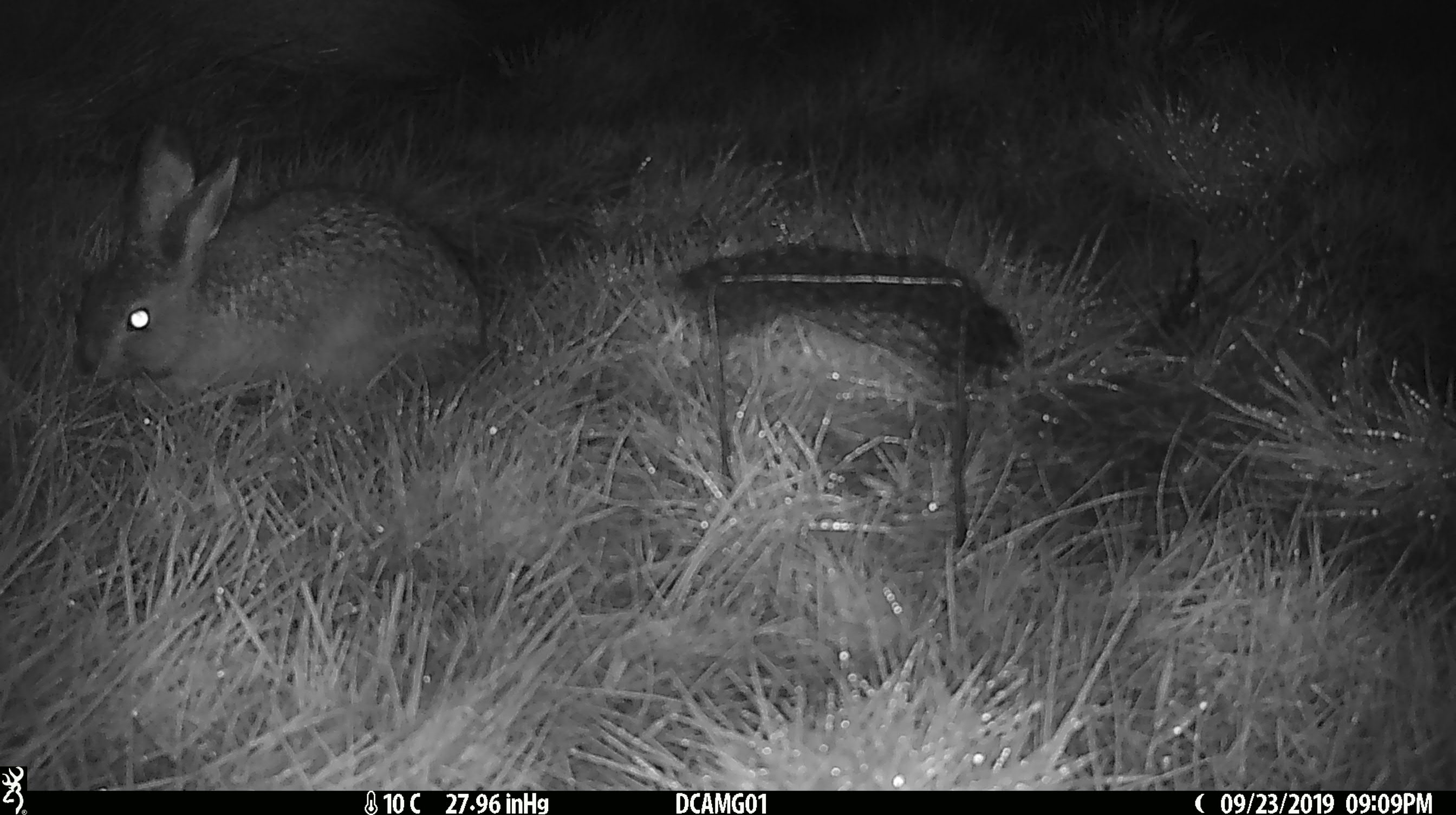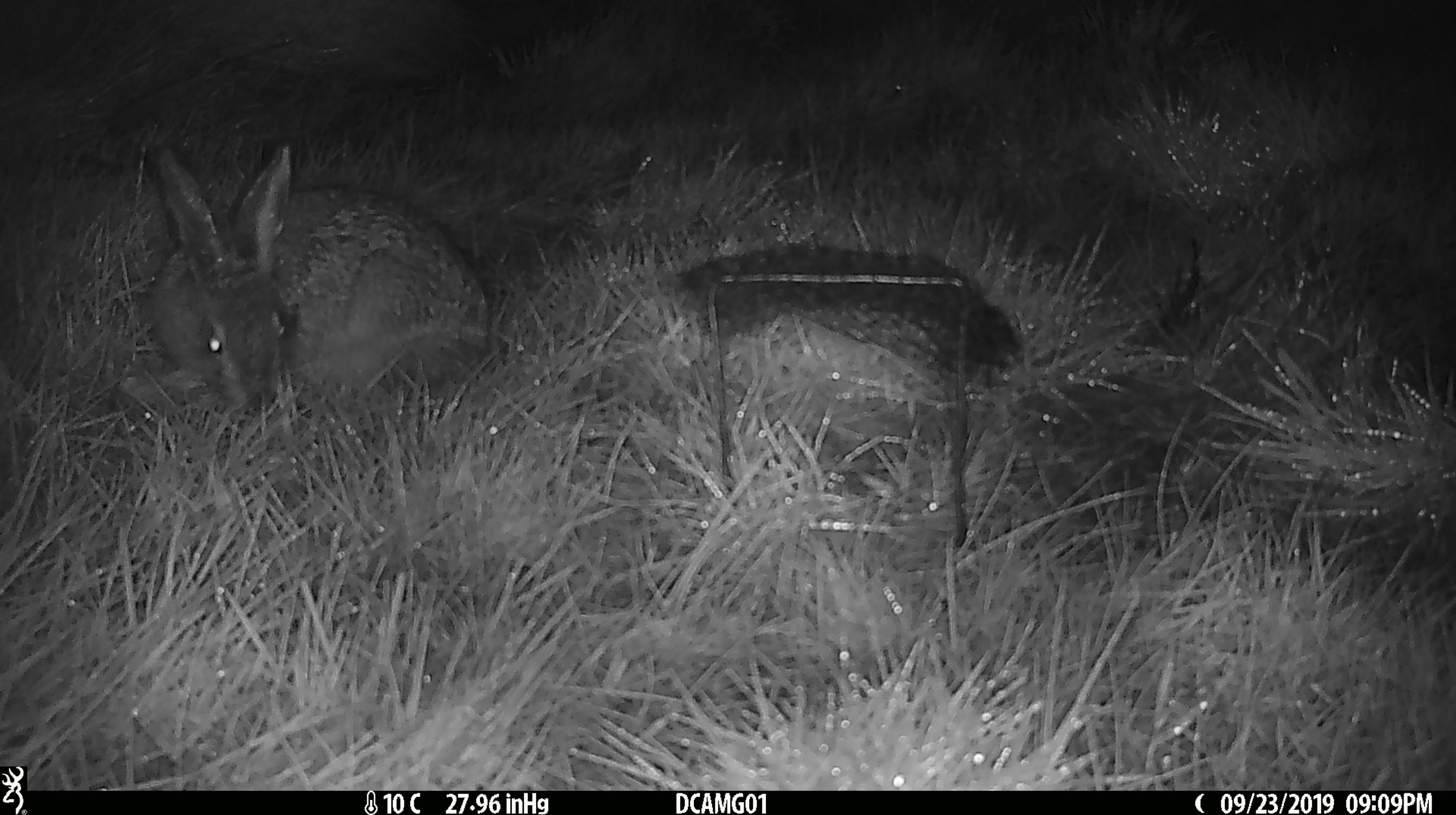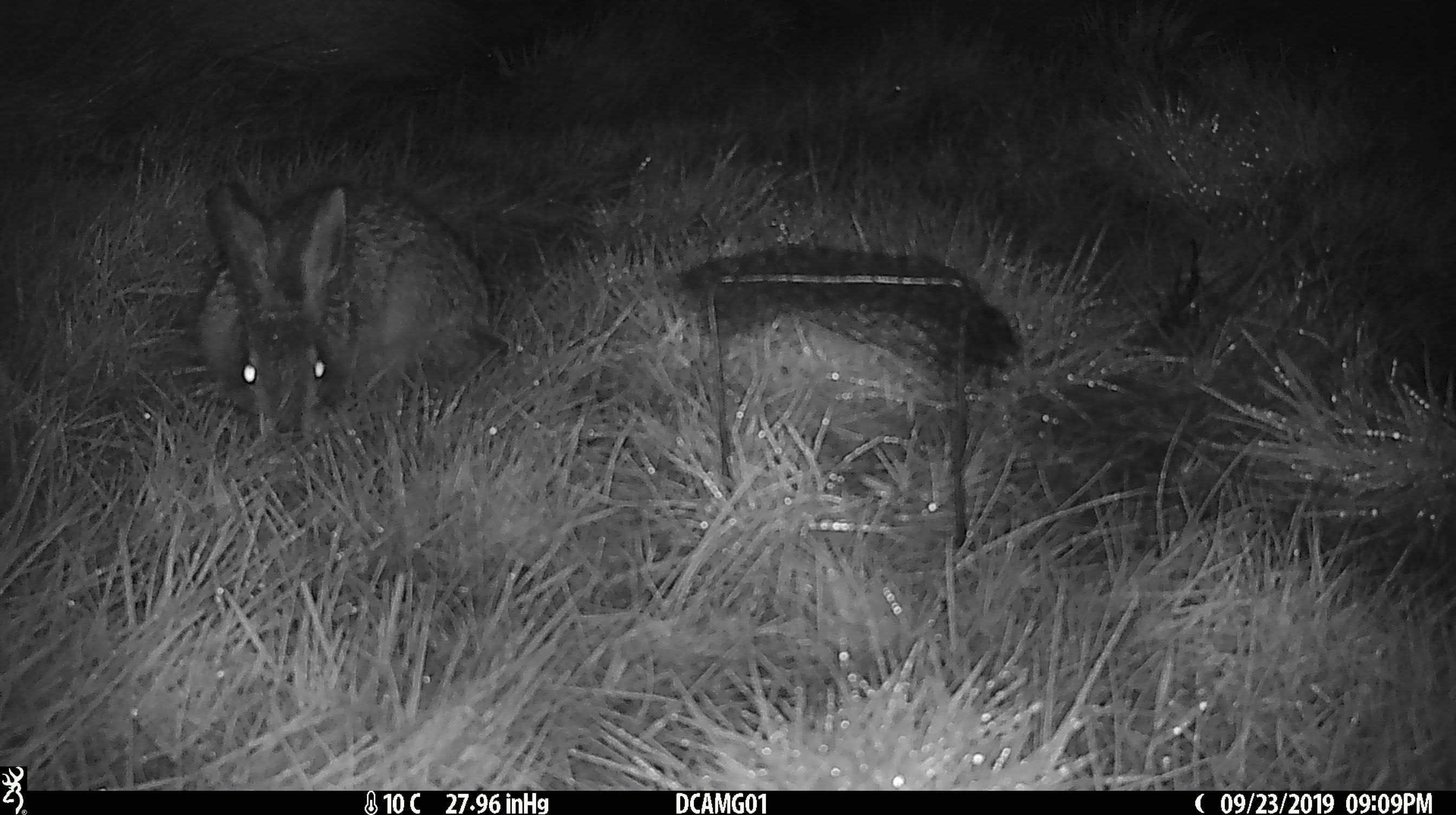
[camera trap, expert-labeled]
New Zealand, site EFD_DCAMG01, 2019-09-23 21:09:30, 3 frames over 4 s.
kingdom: Animalia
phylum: Chordata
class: Mammalia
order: Lagomorpha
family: Leporidae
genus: Lepus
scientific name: Lepus europaeus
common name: brown hare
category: hare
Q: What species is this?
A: Hare (brown hare) (Lepus europaeus).